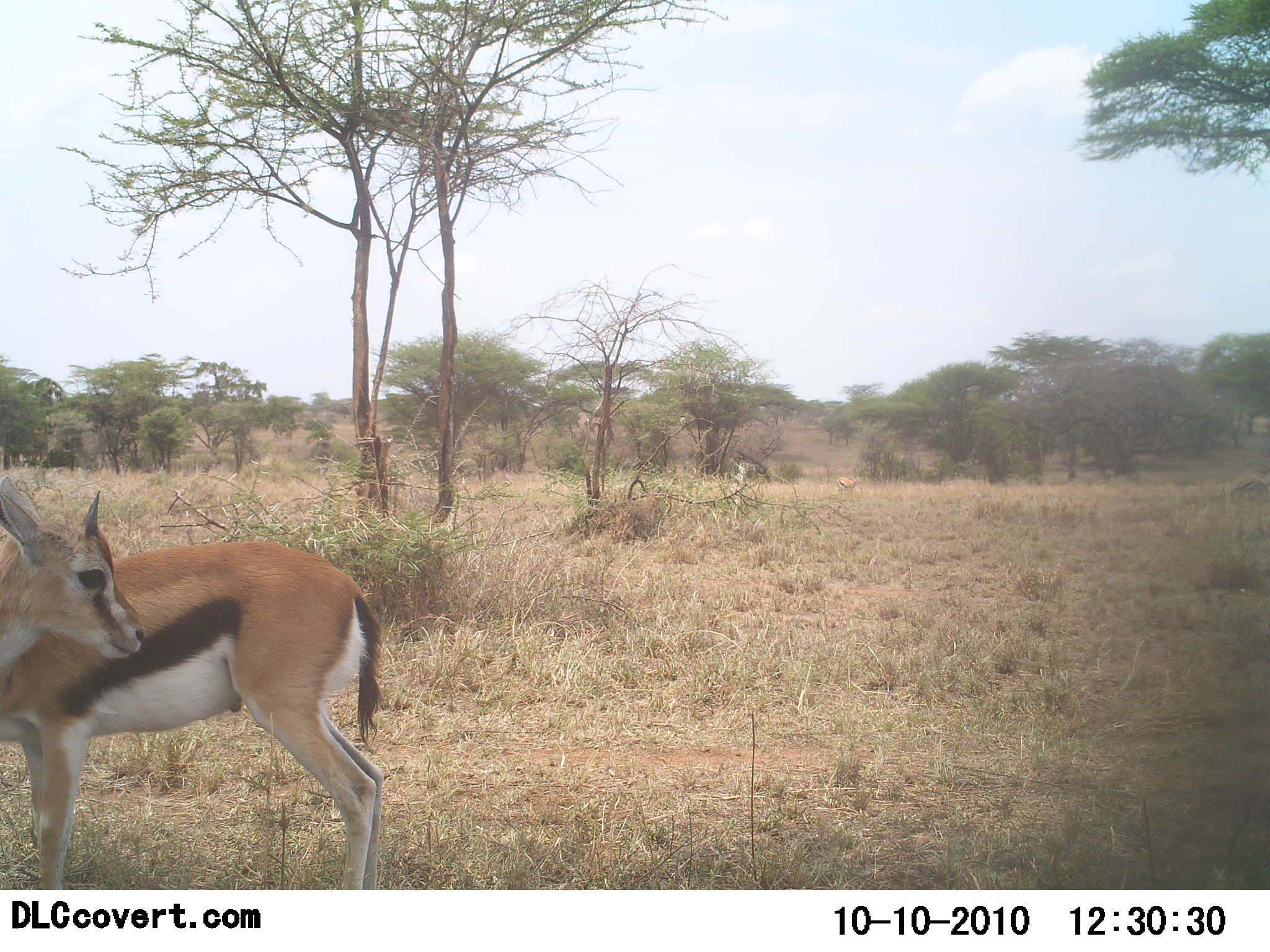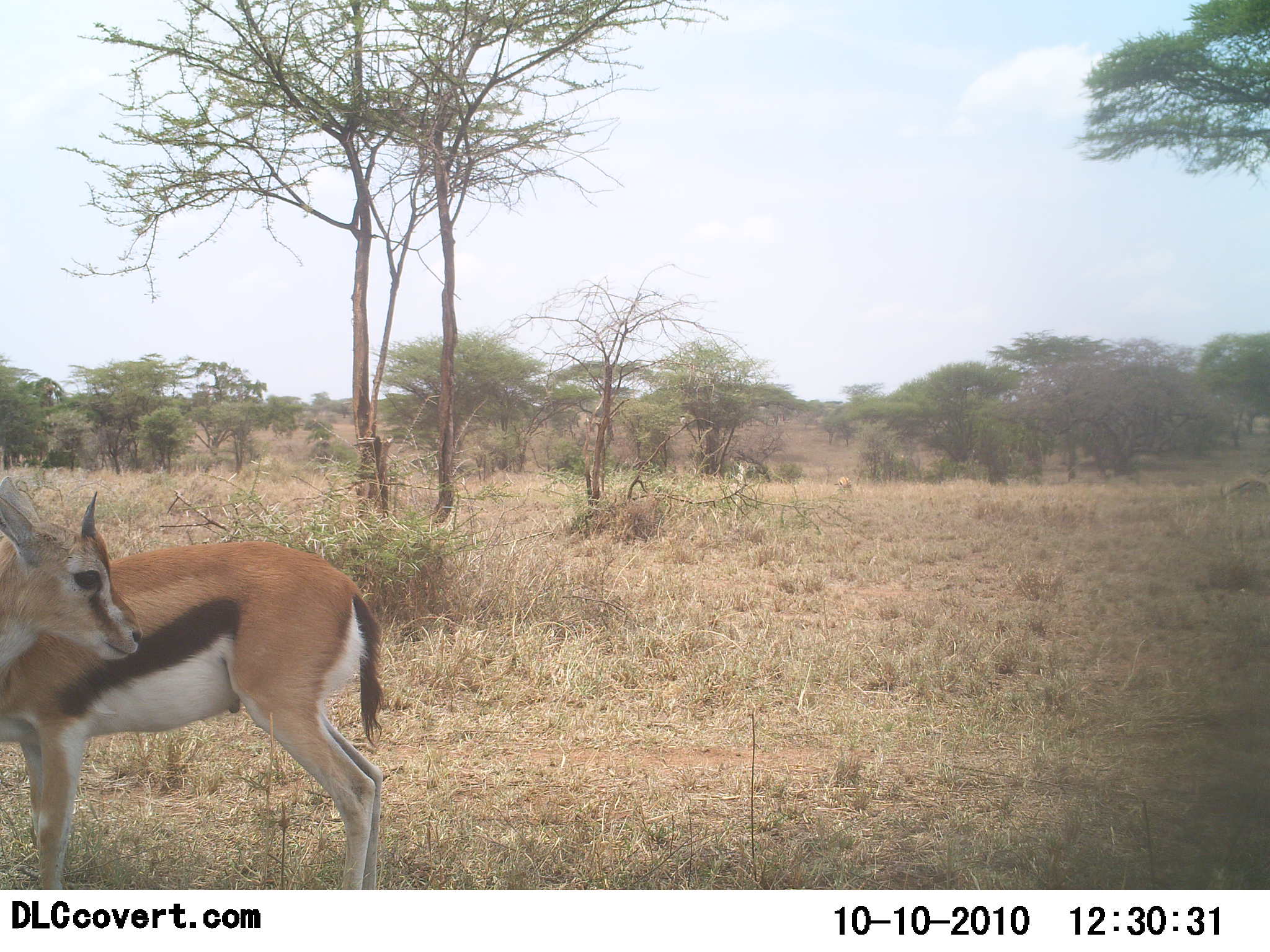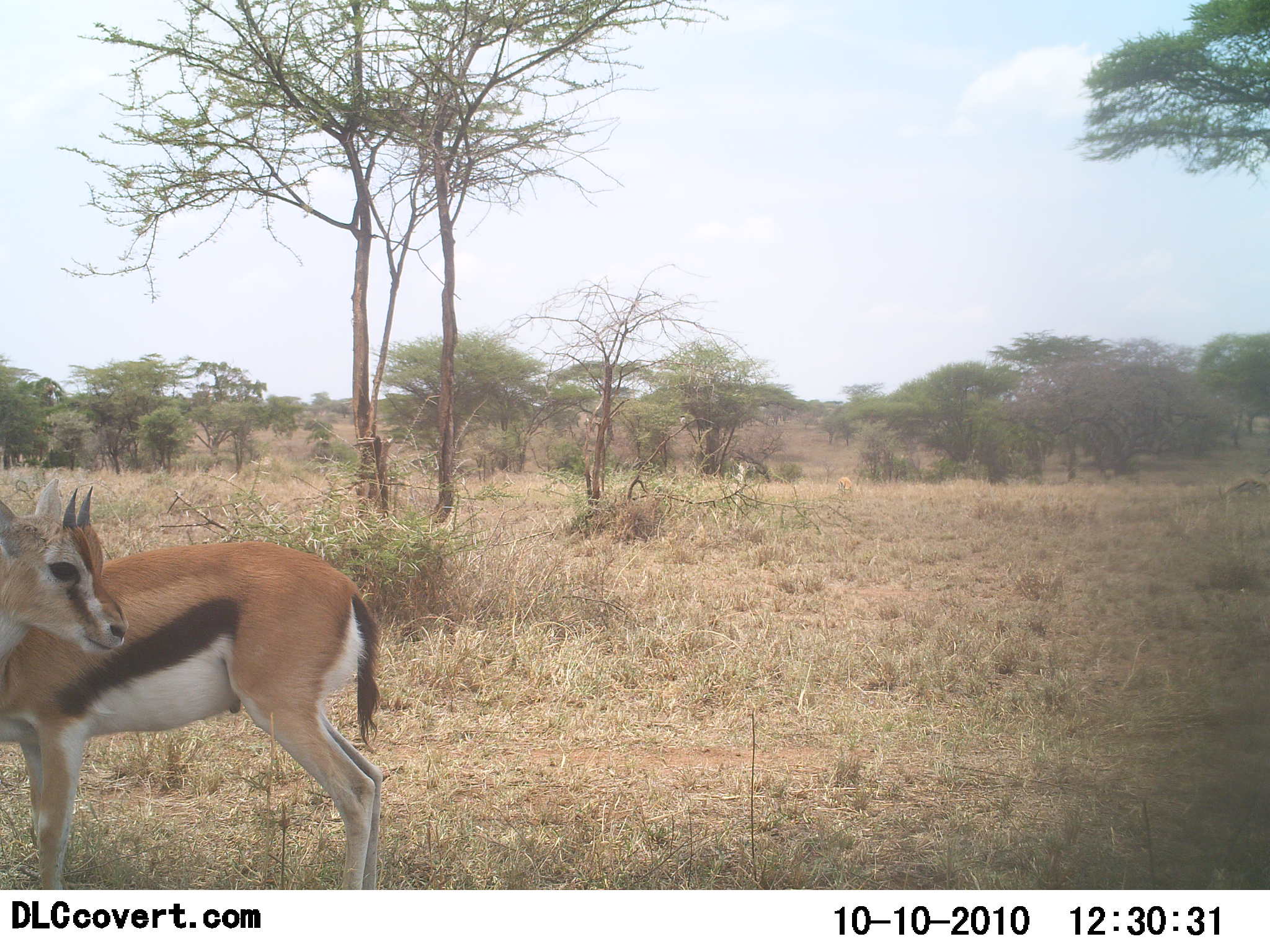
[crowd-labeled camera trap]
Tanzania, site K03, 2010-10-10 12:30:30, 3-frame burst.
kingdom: Animalia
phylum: Chordata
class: Mammalia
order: Artiodactyla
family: Bovidae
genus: Eudorcas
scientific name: Eudorcas thomsonii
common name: thomson's gazelle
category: gazellethomsons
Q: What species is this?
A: Gazellethomsons (thomson's gazelle) (Eudorcas thomsonii).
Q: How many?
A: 2.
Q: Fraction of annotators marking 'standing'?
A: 100%.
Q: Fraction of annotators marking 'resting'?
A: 0%.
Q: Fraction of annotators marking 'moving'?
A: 0%.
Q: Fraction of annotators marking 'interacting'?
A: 6%.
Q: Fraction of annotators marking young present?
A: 0%.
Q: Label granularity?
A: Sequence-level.